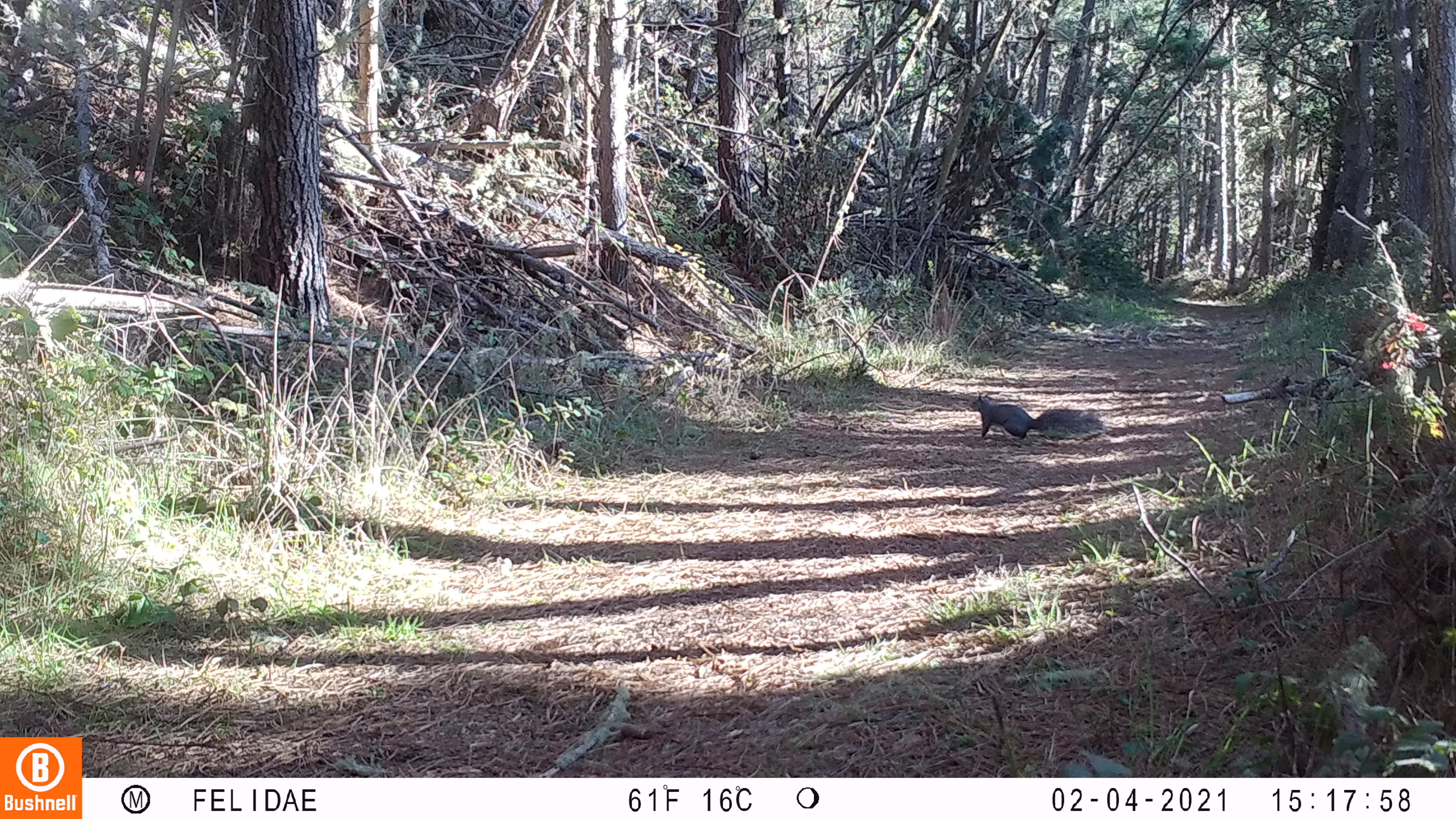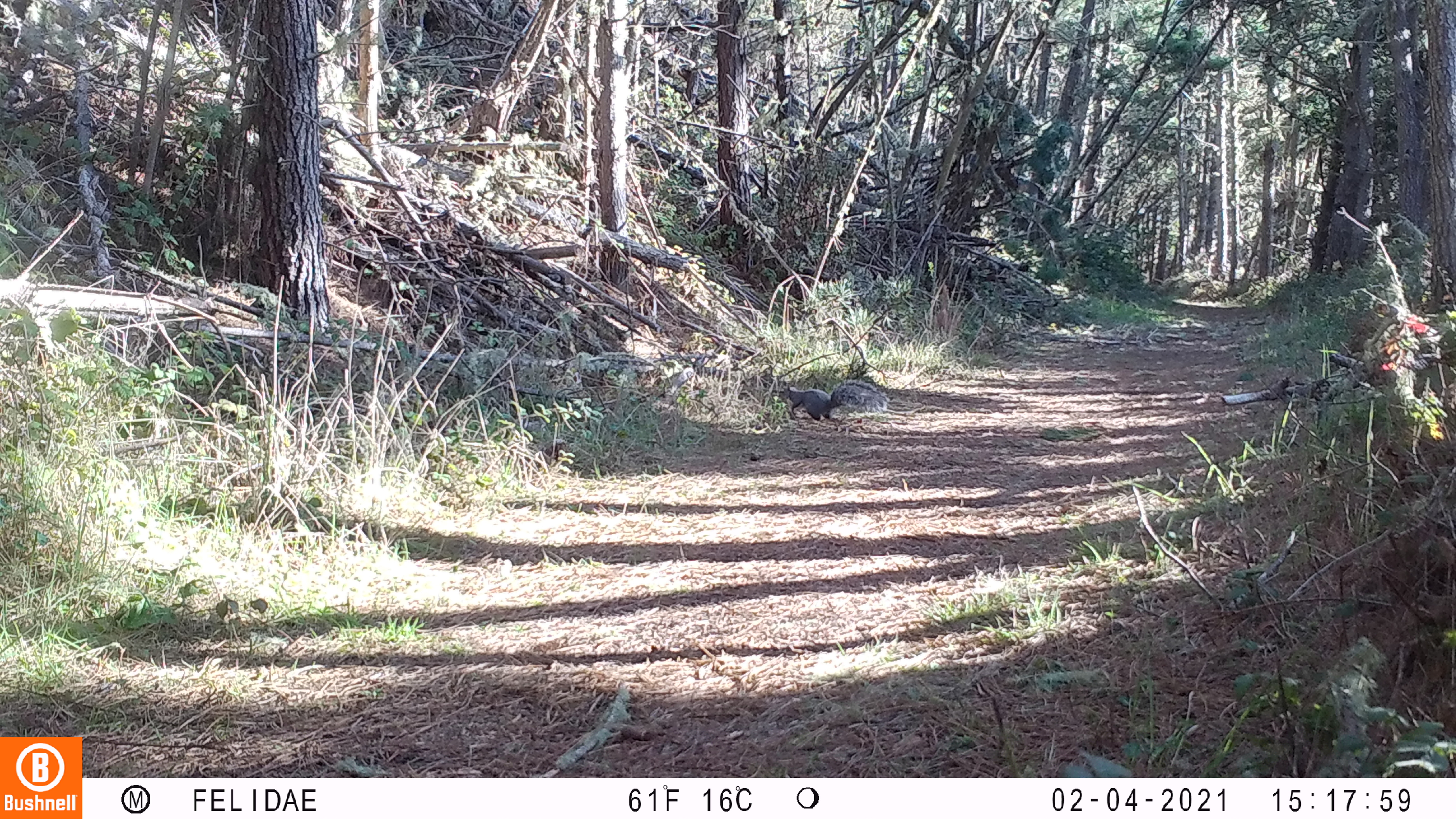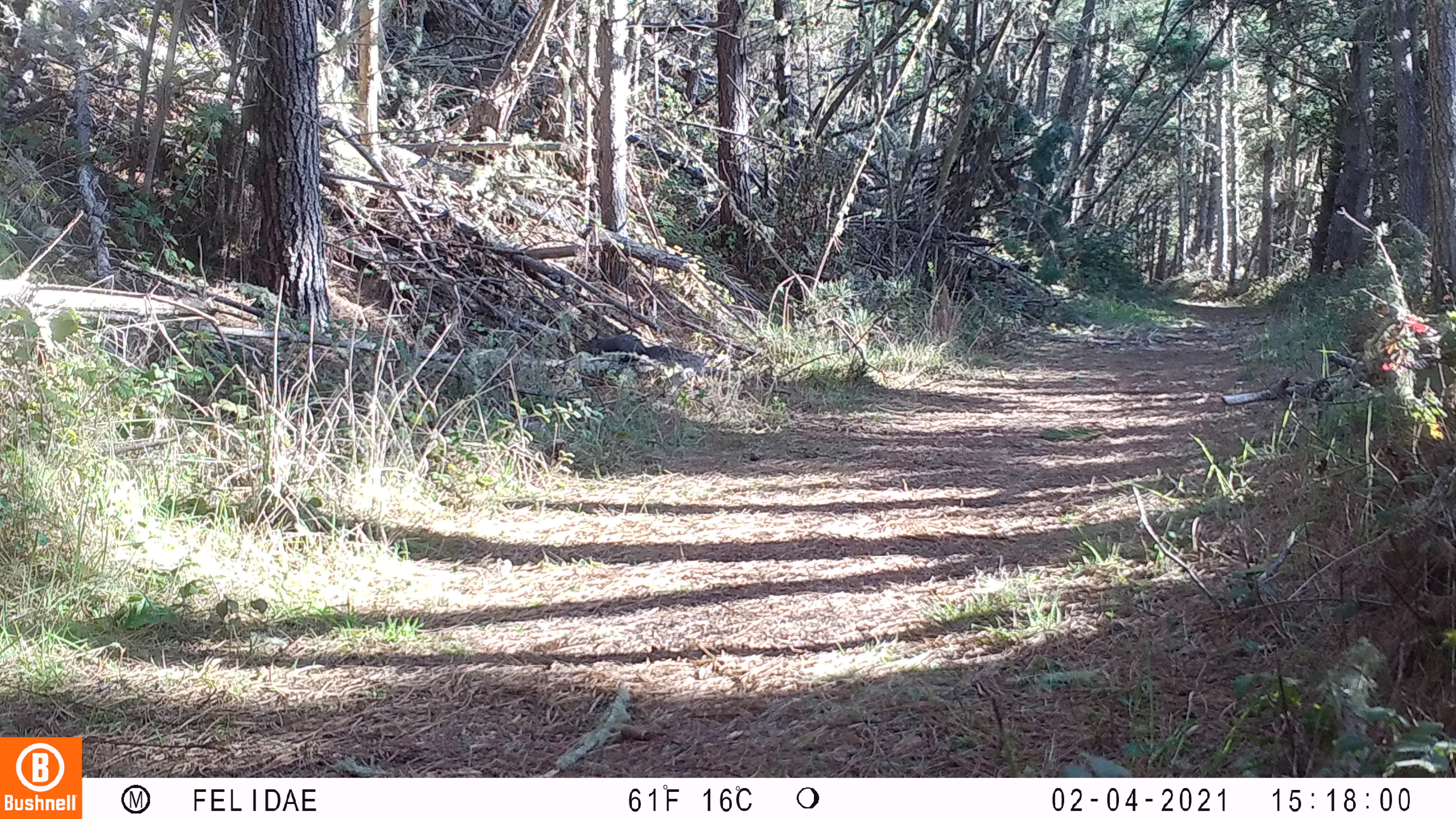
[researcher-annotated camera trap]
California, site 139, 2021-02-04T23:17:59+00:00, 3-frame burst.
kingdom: Animalia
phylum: Chordata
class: Mammalia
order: Rodentia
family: Sciuridae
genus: Sciurus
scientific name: Sciurus griseus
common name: western gray squirrel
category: western grey squirrel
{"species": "western grey squirrel (western gray squirrel) (Sciurus griseus)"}